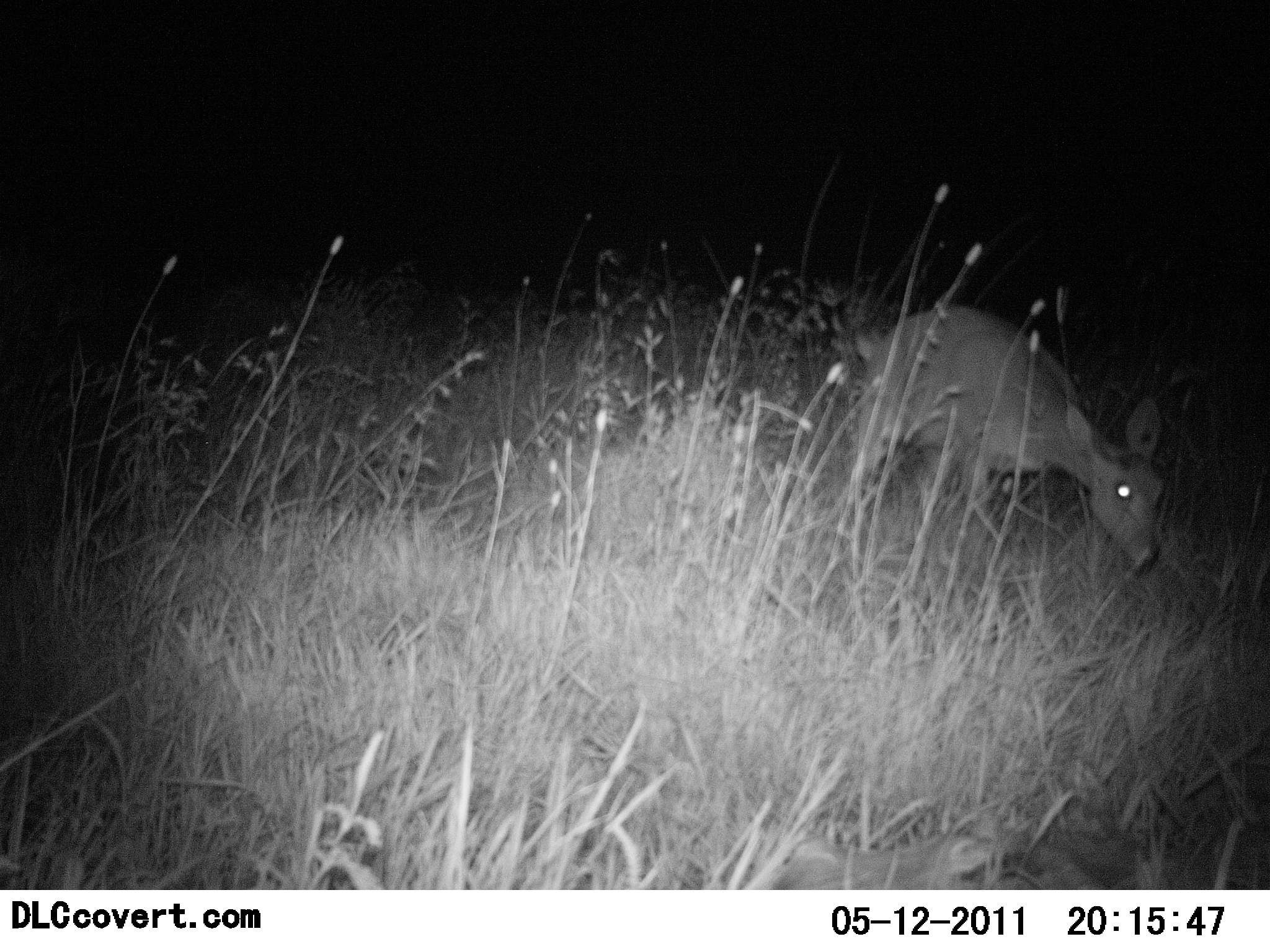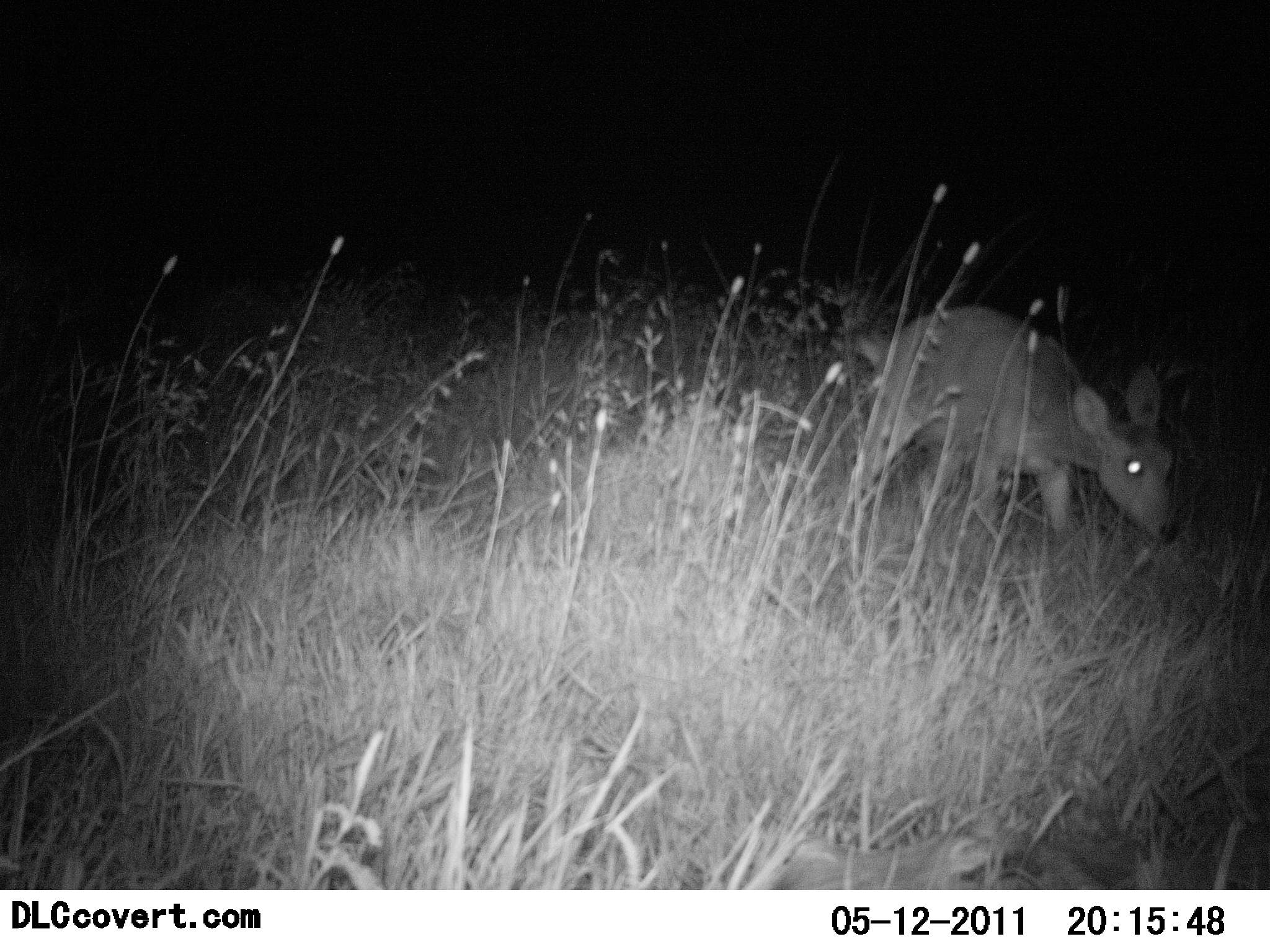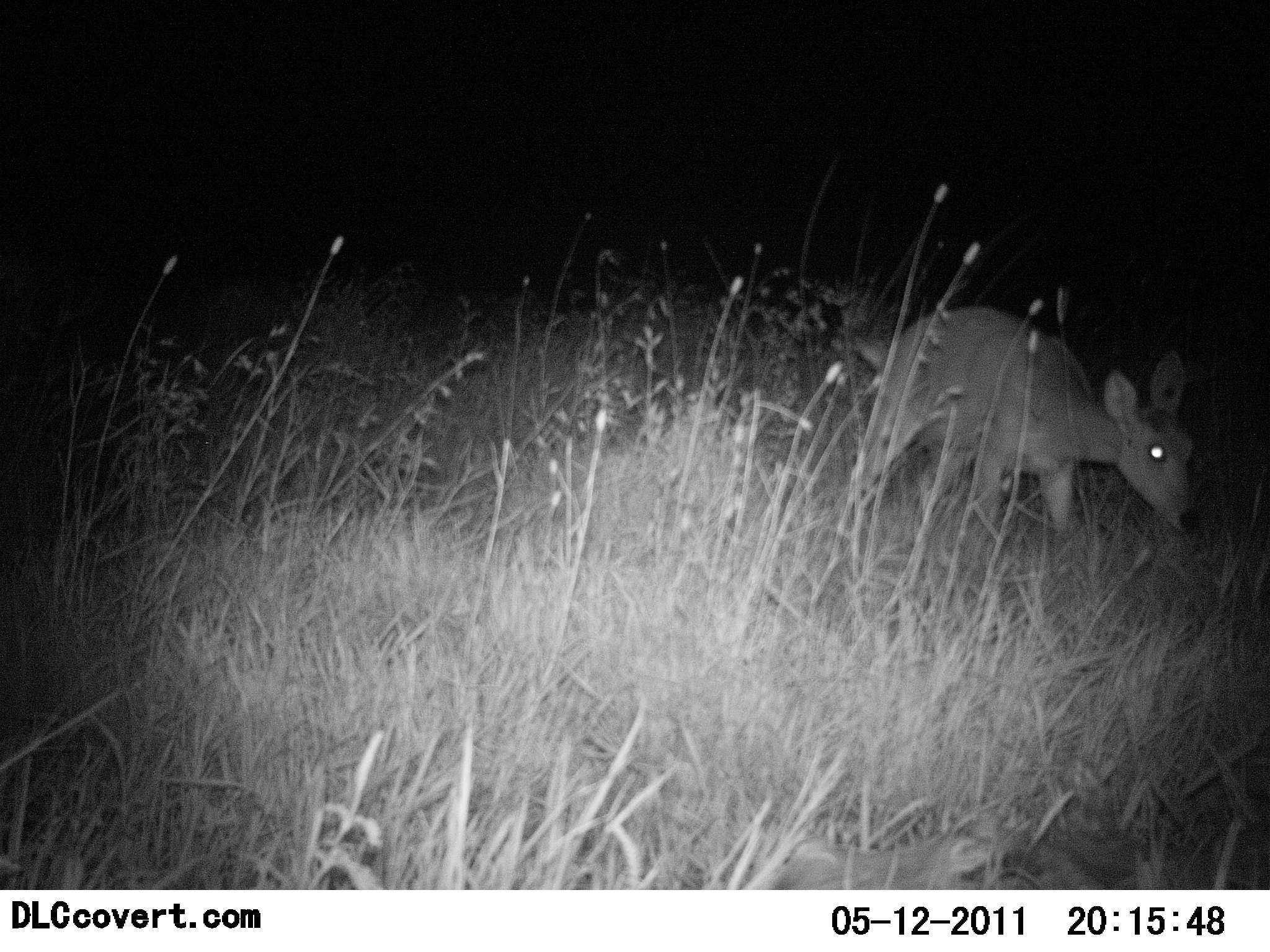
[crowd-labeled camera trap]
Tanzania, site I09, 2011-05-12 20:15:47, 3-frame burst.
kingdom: Animalia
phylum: Chordata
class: Mammalia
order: Artiodactyla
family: Bovidae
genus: Redunca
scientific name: Redunca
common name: reedbuck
Reedbuck (Redunca), count 1. Behavior (volunteer vote fractions): standing 55%, resting 0%, moving 27%, interacting 0%. Young present (vote fraction): 0%. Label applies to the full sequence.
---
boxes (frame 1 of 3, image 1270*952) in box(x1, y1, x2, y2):
animal: box(845, 305, 1169, 576)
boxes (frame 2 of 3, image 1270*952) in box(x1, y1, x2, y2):
animal: box(828, 305, 1179, 560)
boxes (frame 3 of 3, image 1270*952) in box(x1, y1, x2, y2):
animal: box(824, 303, 1201, 576)